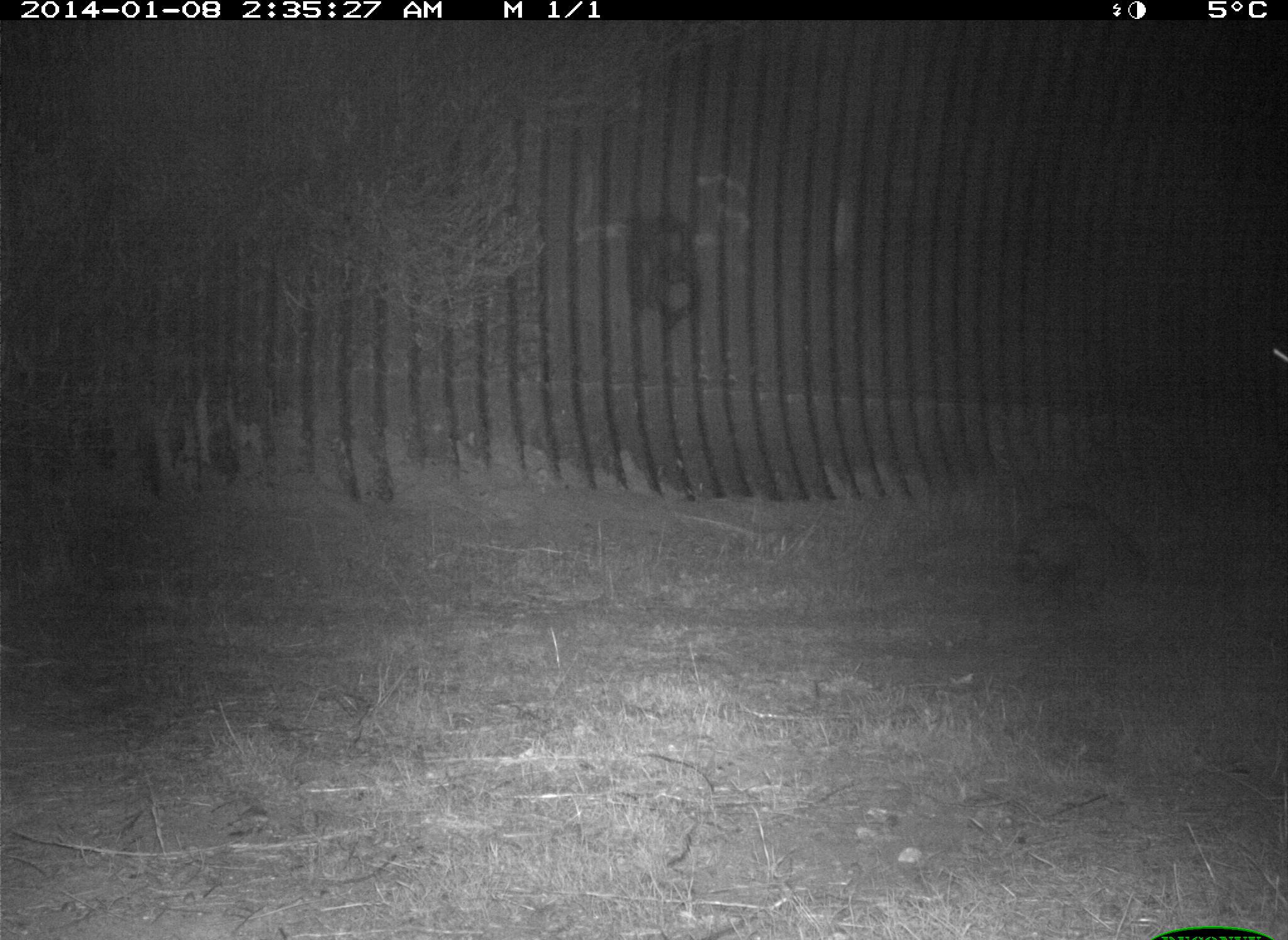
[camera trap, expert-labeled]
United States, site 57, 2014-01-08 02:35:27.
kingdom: Animalia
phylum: Chordata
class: Mammalia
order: Carnivora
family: Procyonidae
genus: Procyon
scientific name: Procyon lotor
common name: raccoon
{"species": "raccoon (Procyon lotor)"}